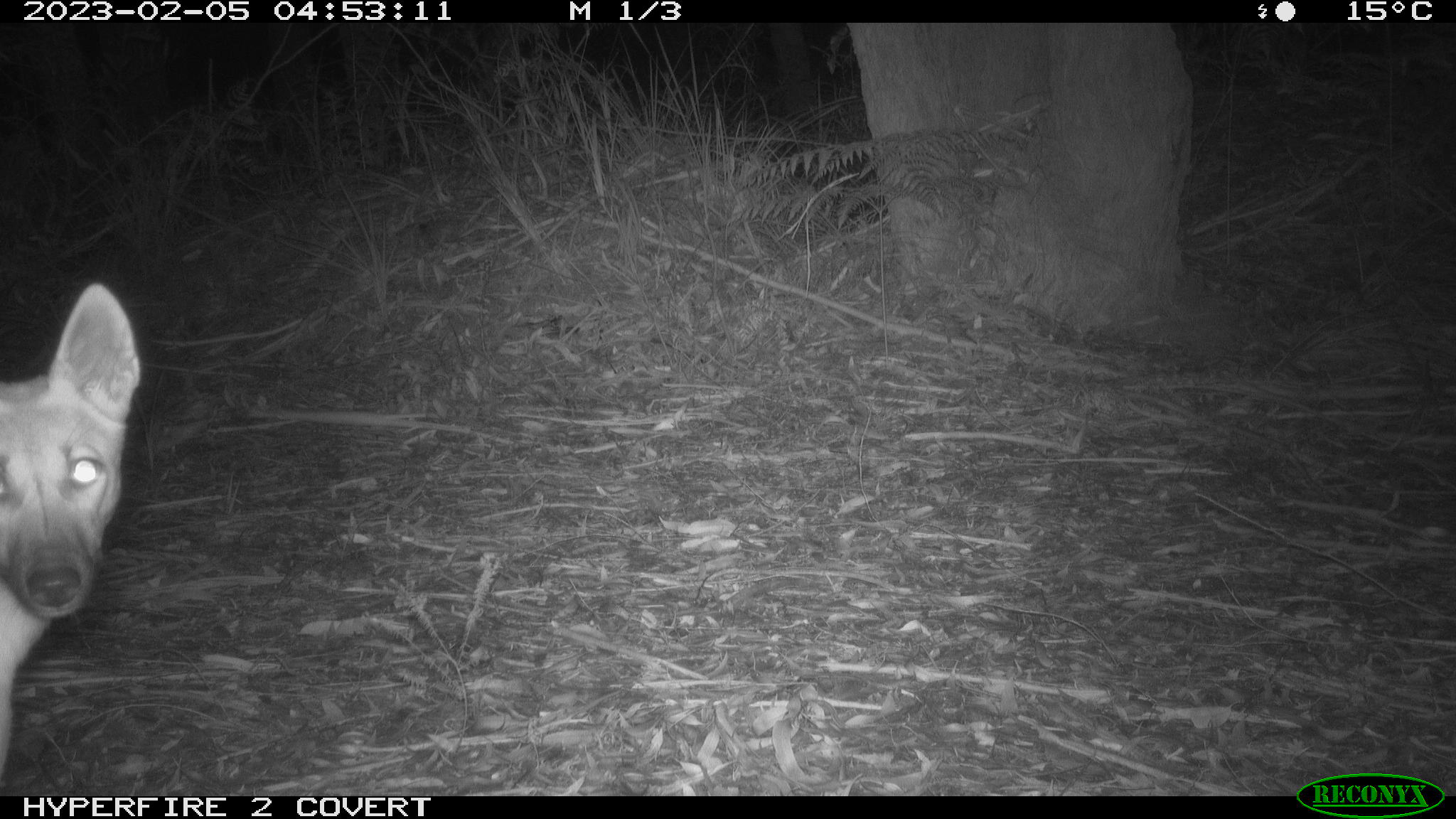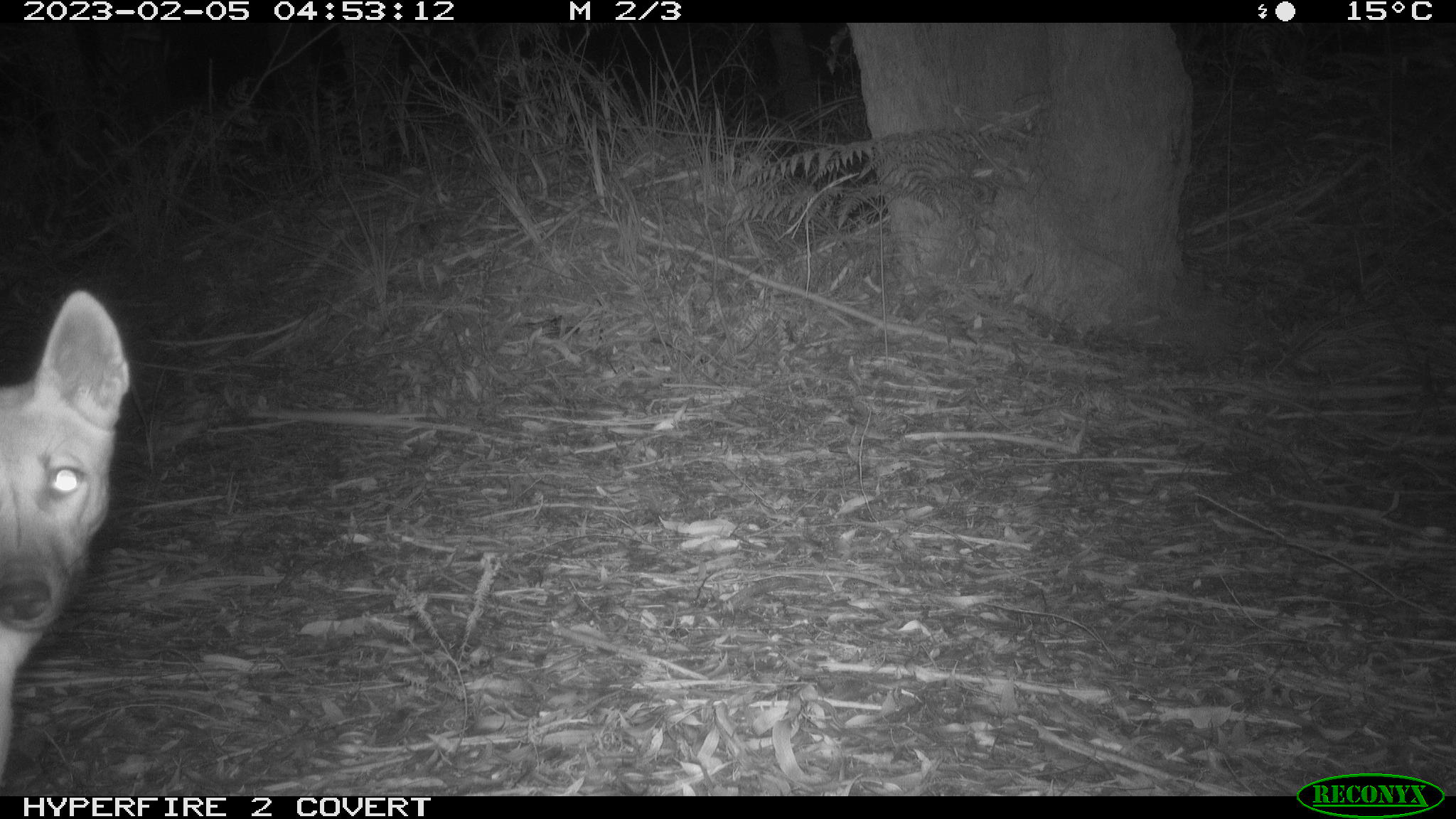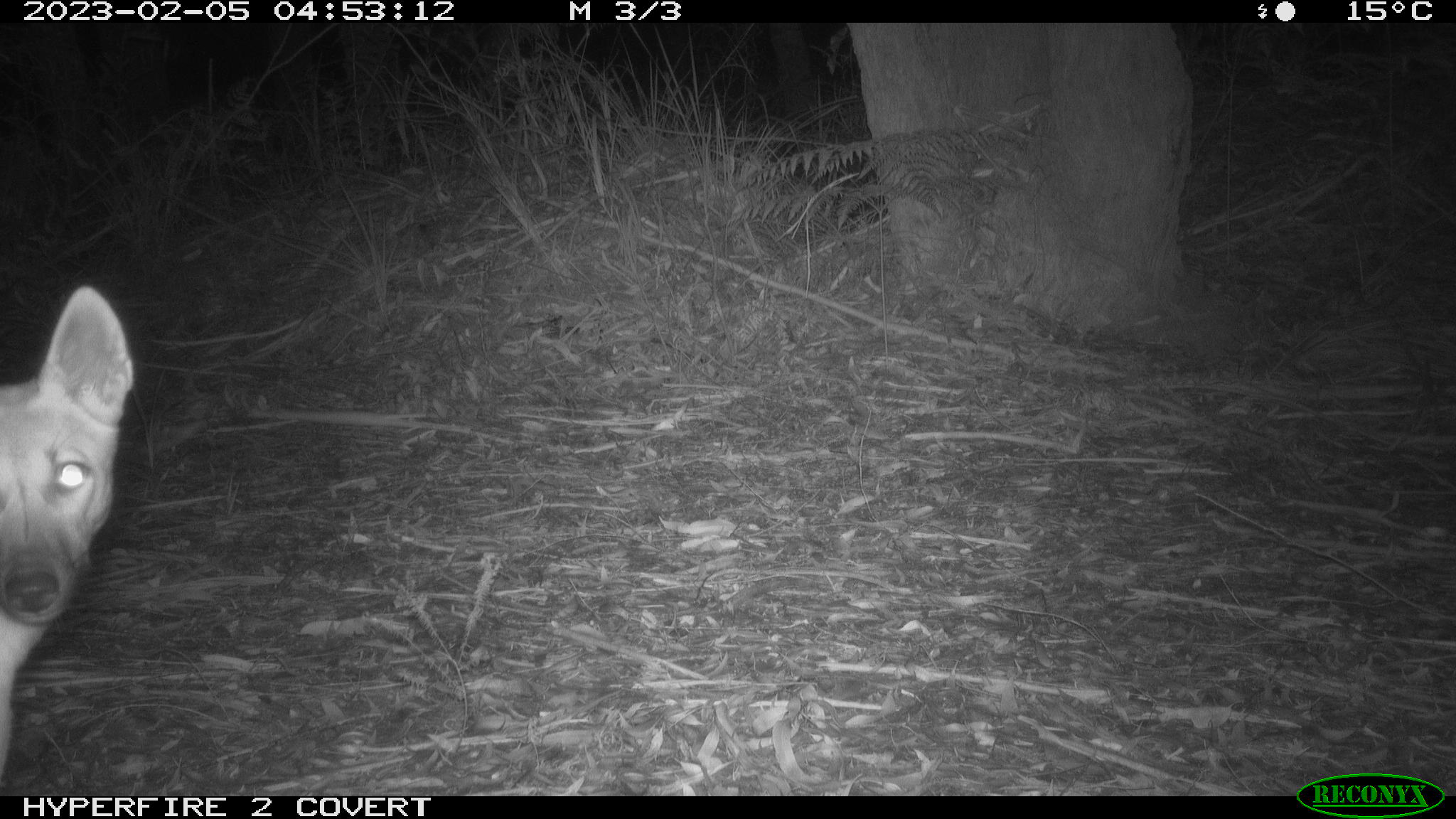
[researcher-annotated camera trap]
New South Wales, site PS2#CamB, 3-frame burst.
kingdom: Animalia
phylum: Chordata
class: Mammalia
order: Carnivora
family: Canidae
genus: Canis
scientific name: Canis familiaris dingo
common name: dingo